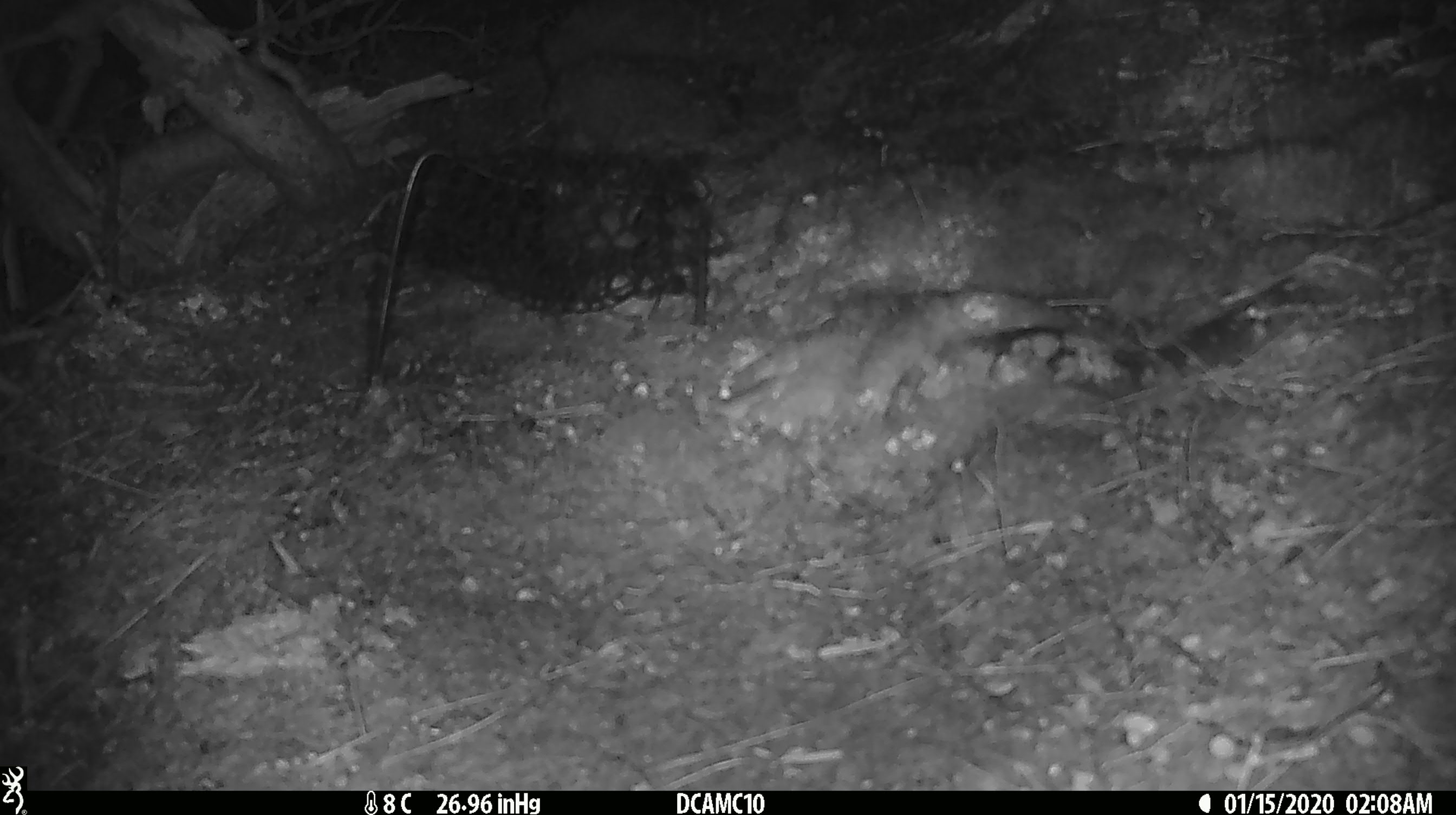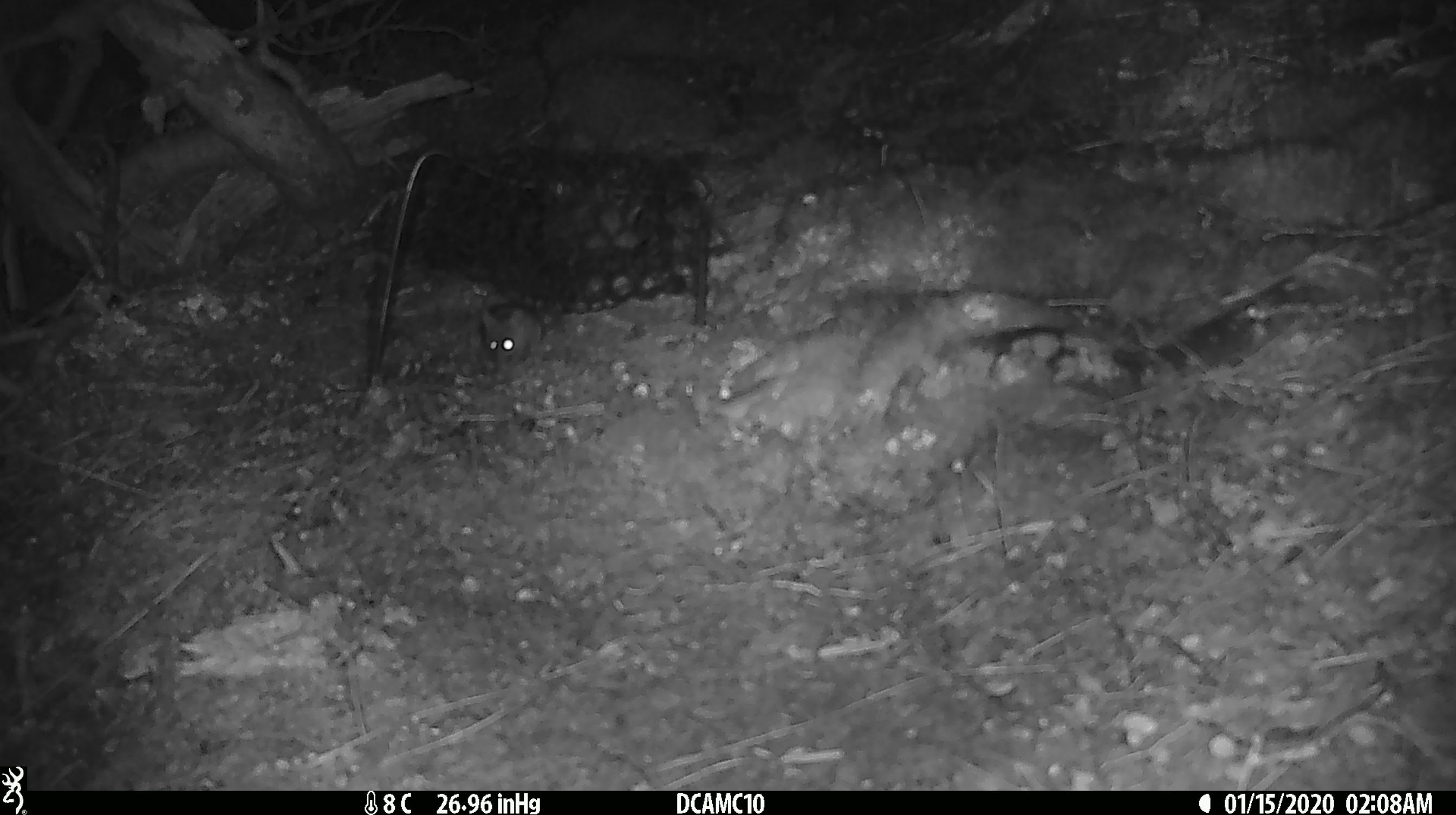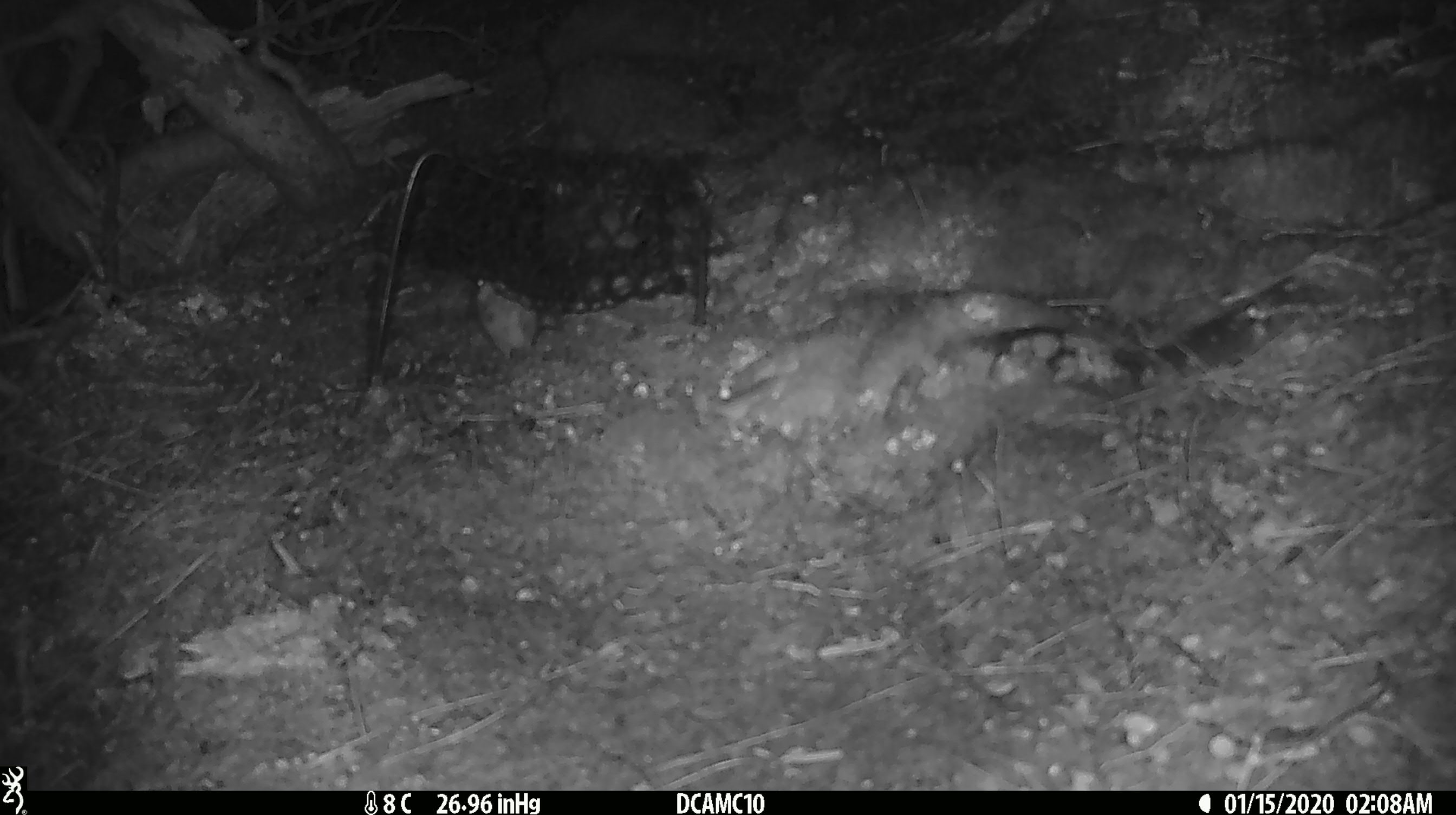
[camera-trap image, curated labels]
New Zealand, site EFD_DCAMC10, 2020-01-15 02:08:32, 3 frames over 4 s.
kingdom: Animalia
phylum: Chordata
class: Mammalia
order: Rodentia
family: Muridae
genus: Mus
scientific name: Mus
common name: mouse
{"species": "mouse (Mus)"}